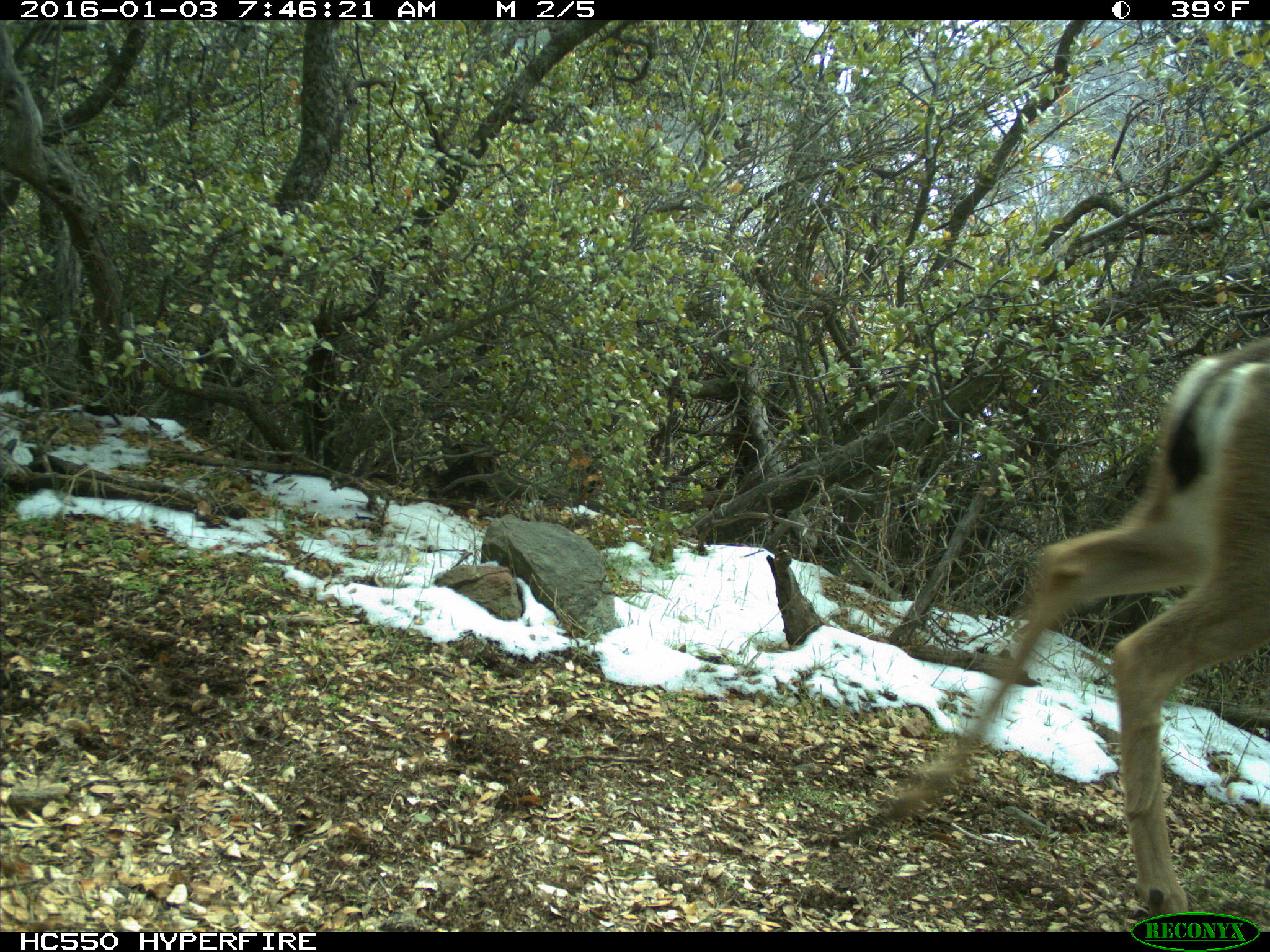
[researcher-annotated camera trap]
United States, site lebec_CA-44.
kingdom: Animalia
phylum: Chordata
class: Mammalia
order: Artiodactyla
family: Cervidae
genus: Odocoileus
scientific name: Odocoileus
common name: deer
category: unidentified deer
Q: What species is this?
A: Unidentified deer (deer) (Odocoileus).